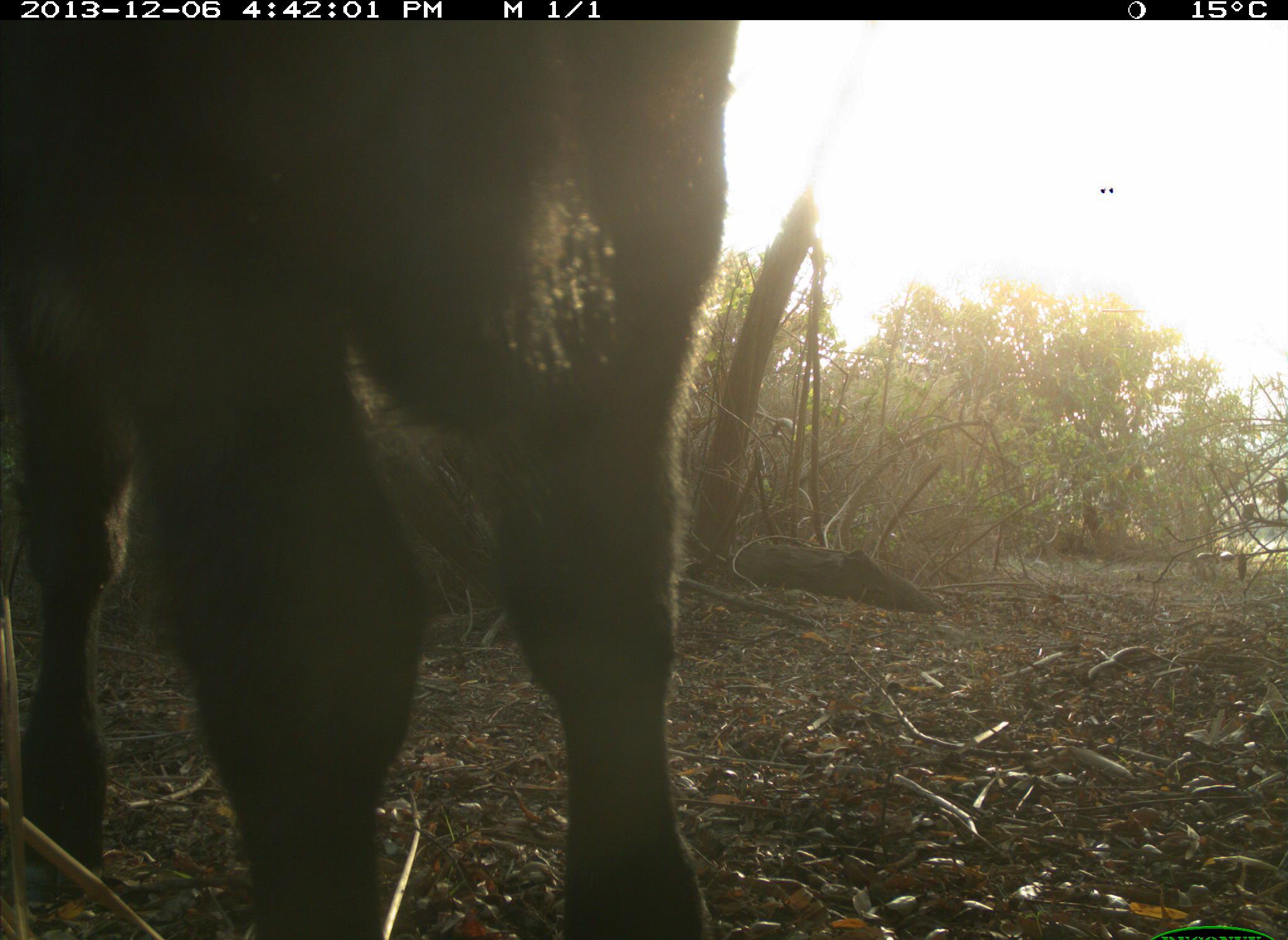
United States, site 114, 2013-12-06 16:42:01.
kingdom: Animalia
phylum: Chordata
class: Mammalia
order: Artiodactyla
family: Bovidae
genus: Bos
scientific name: Bos taurus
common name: cow